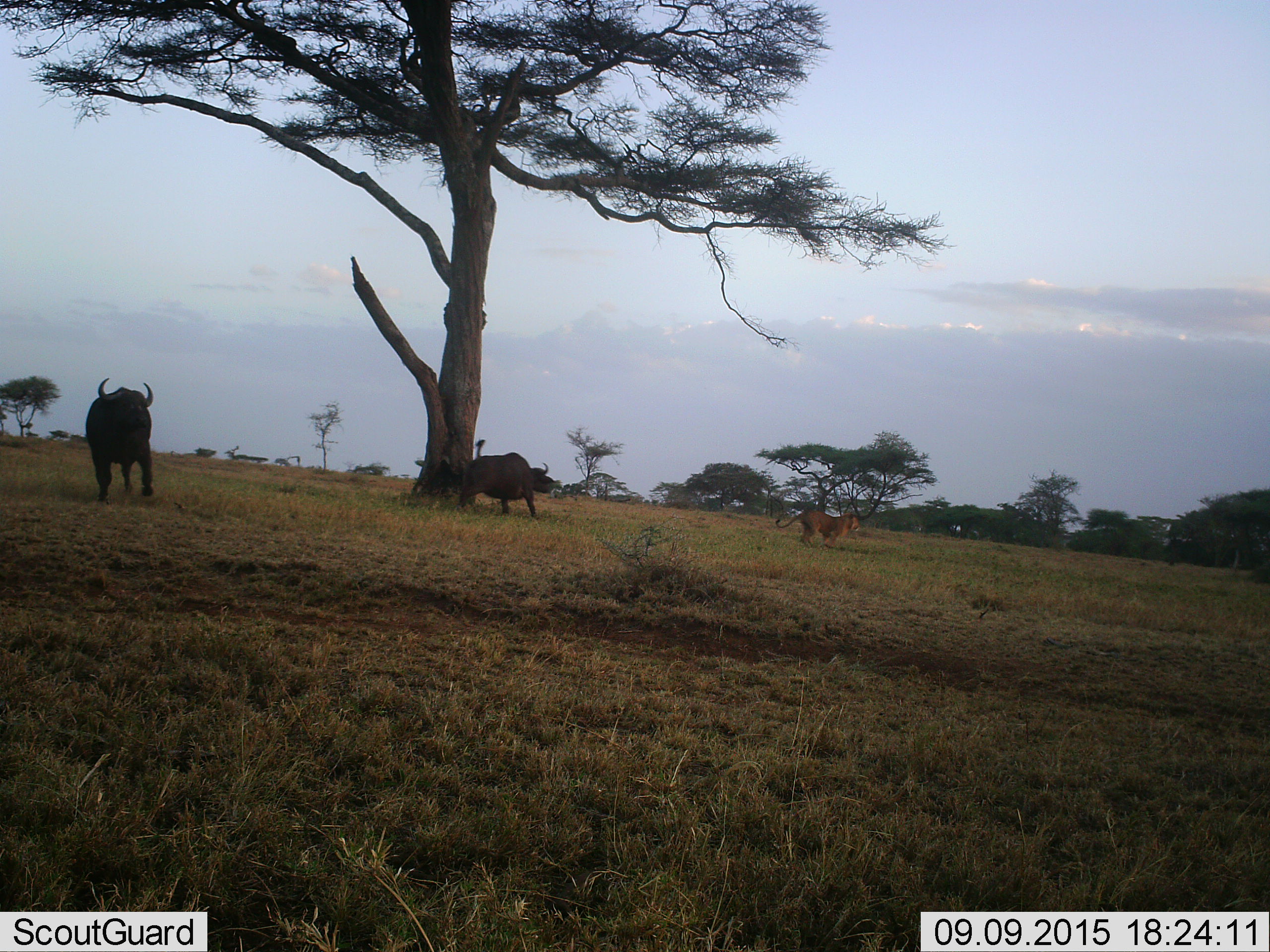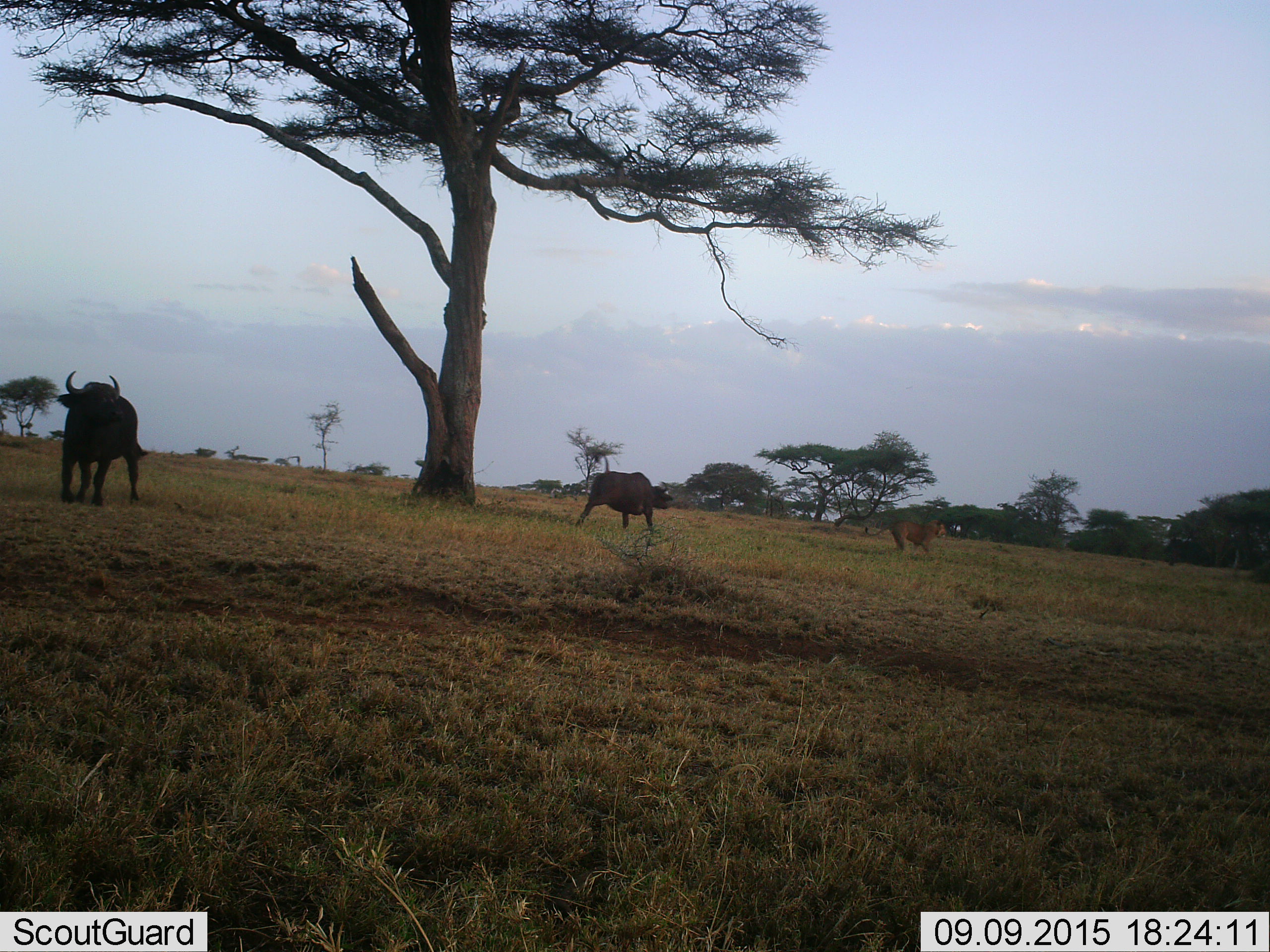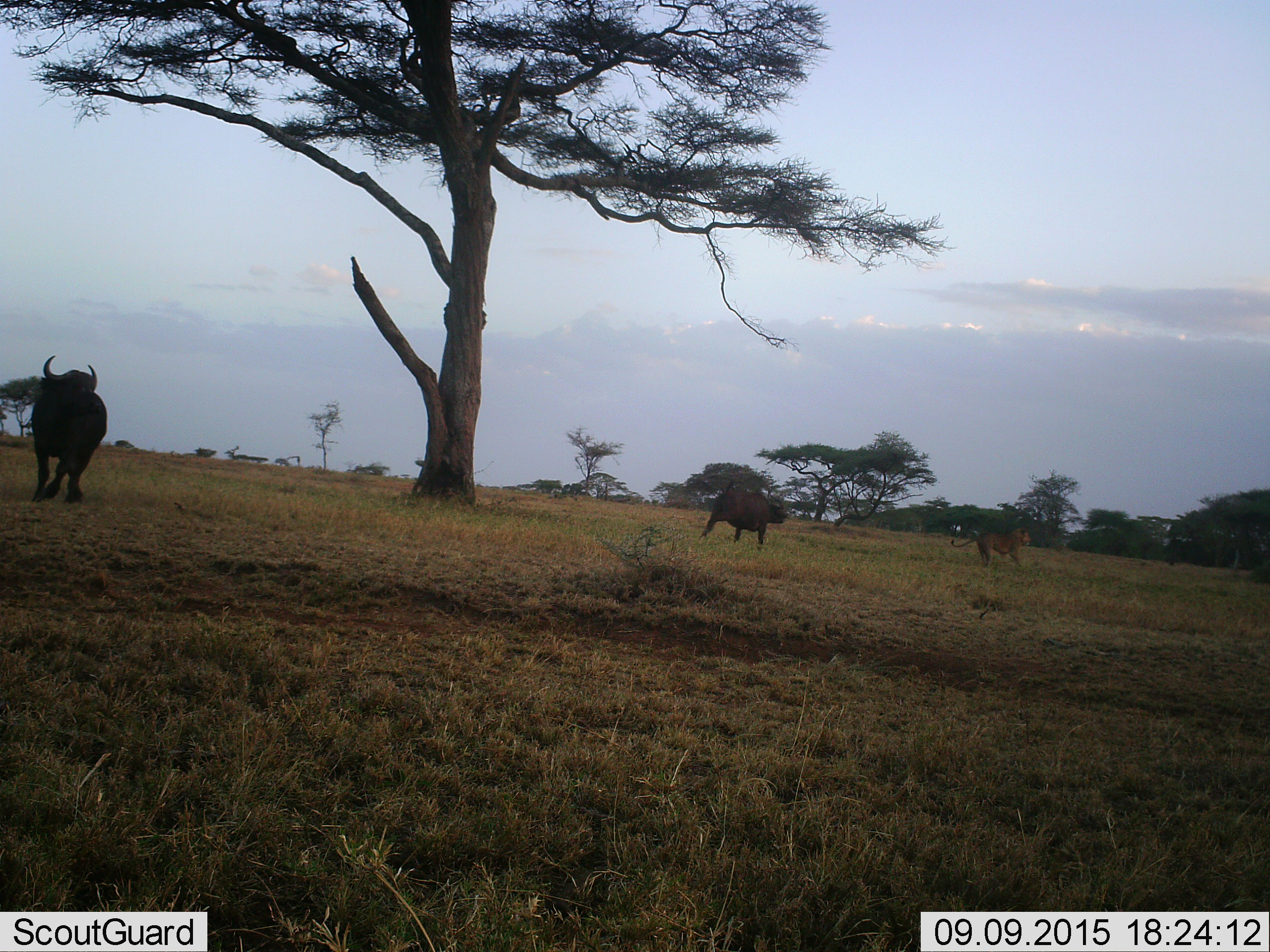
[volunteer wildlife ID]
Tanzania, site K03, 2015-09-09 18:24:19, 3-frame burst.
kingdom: Animalia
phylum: Chordata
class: Mammalia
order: Artiodactyla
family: Bovidae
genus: Syncerus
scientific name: Syncerus caffer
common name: cape buffalo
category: buffalo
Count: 2.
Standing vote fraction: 50%.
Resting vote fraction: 0%.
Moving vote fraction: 90%.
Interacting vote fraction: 20%.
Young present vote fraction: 0%.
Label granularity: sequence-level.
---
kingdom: Animalia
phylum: Chordata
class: Mammalia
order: Carnivora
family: Felidae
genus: Panthera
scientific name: Panthera leo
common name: lion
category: lionfemale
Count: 1.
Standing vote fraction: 25%.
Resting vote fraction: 0%.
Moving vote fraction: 100%.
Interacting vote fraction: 0%.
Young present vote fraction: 0%.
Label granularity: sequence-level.